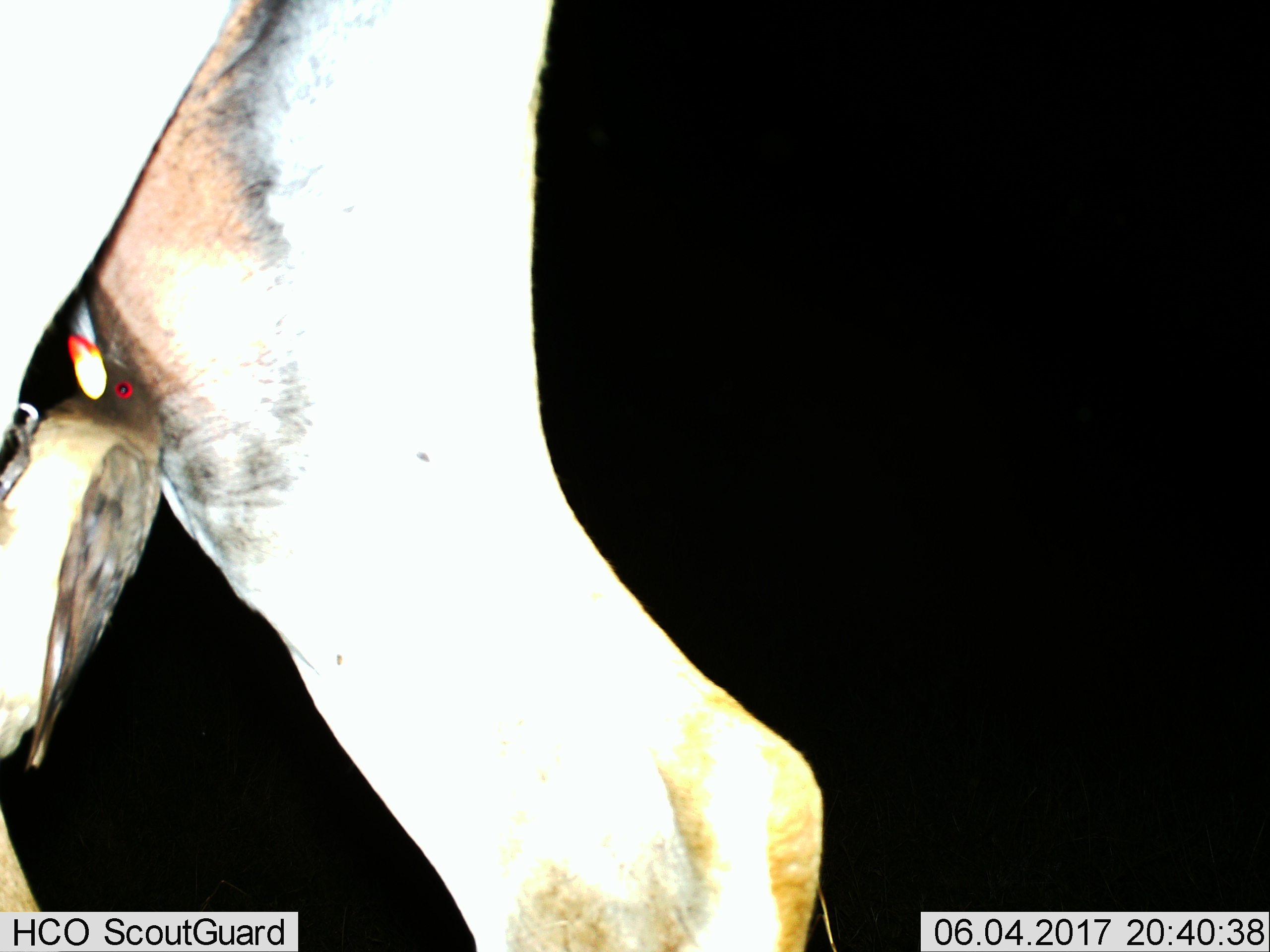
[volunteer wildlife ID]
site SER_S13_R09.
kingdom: Animalia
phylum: Chordata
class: Aves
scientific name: Aves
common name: bird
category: birdother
Birdother (bird) (Aves), count 1. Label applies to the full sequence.